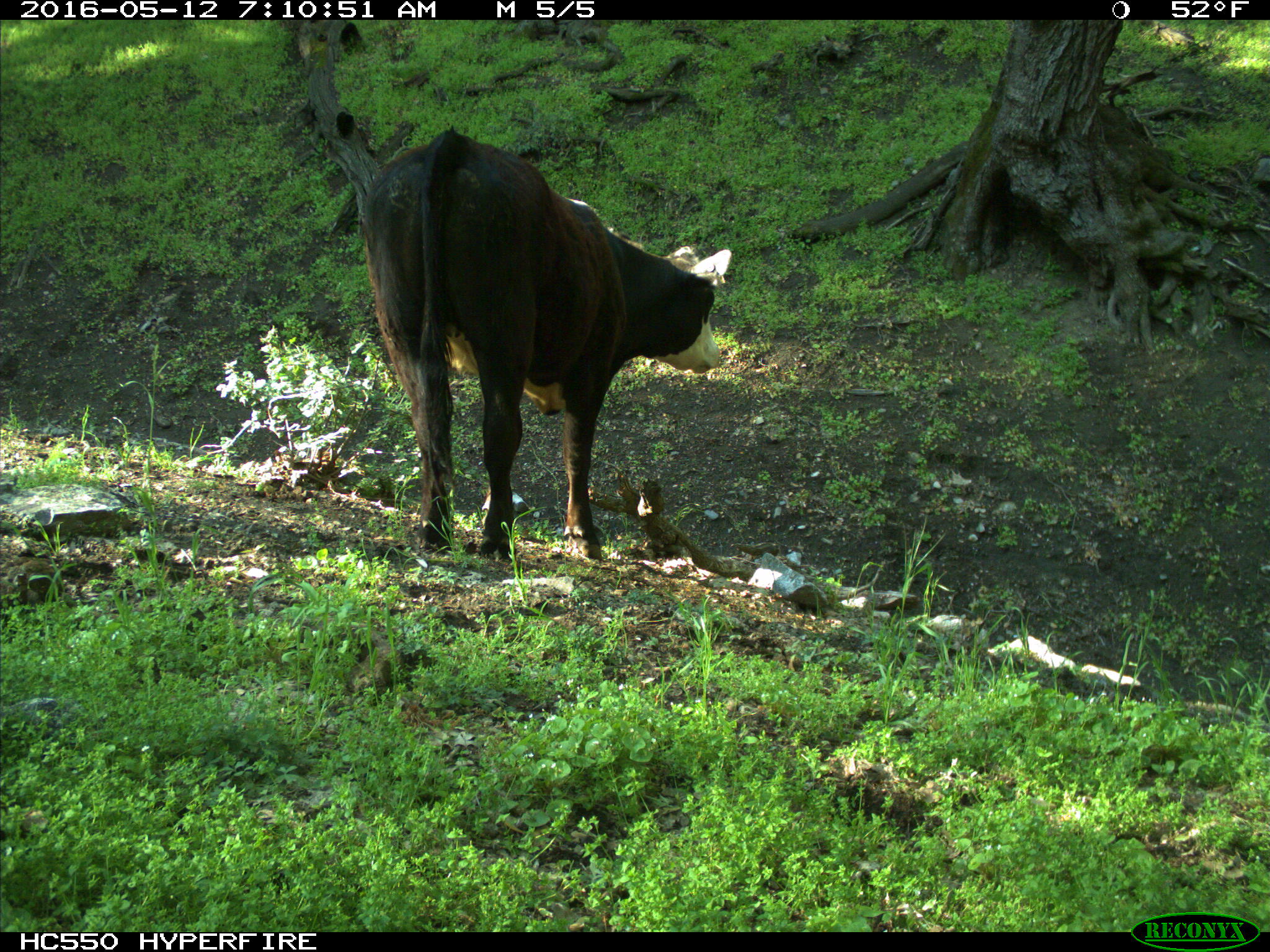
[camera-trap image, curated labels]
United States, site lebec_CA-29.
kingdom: Animalia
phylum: Chordata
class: Mammalia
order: Artiodactyla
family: Bovidae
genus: Bos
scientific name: Bos taurus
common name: domestic cow